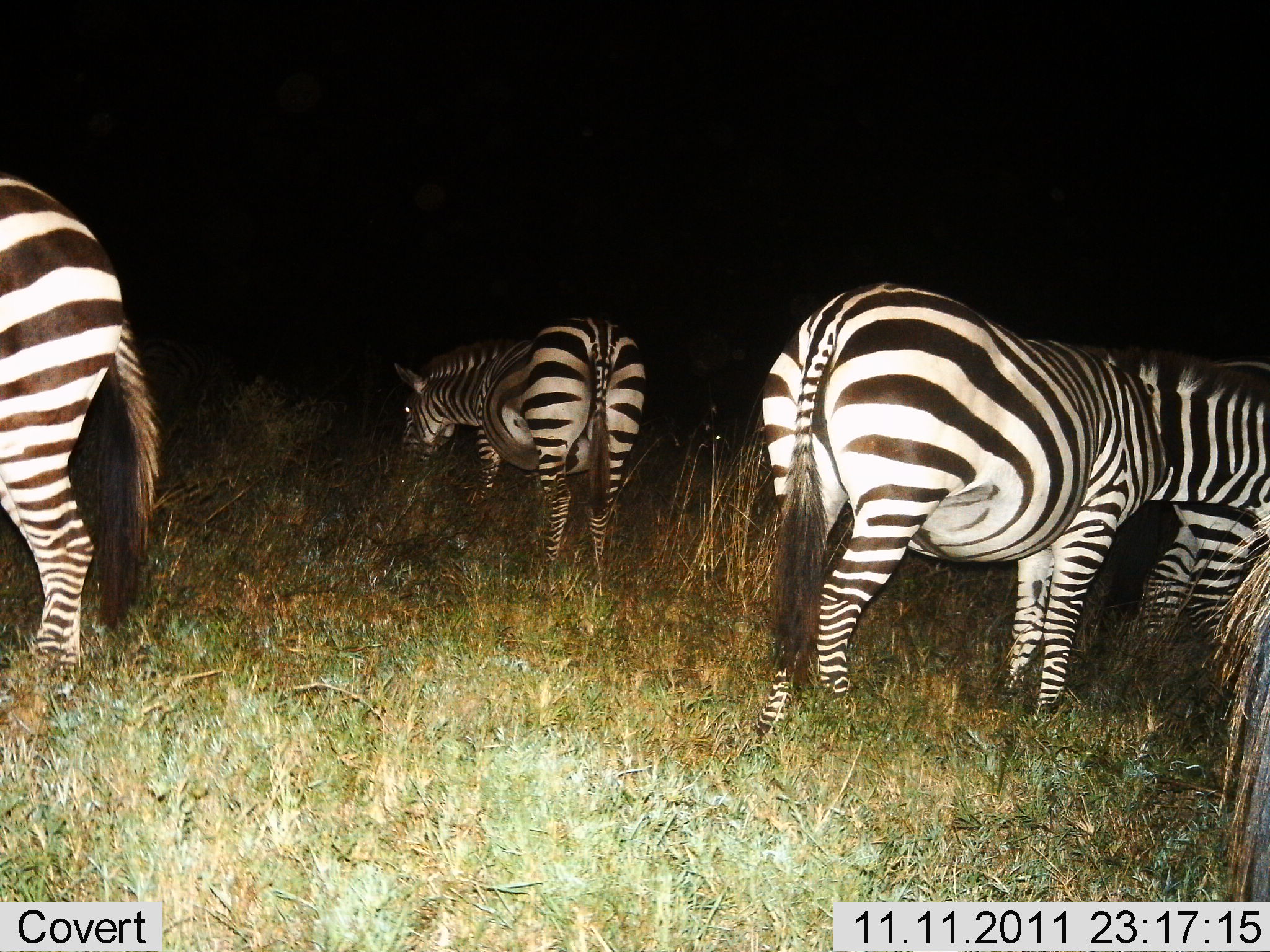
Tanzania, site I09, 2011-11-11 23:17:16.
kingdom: Animalia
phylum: Chordata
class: Mammalia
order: Perissodactyla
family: Equidae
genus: Equus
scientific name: Equus quagga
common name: plains zebra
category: zebra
Zebra (plains zebra) (Equus quagga), count 4. Behavior (volunteer vote fractions): standing 18%, resting 0%, moving 0%, interacting 0%. Young present (vote fraction): 0%. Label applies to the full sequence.